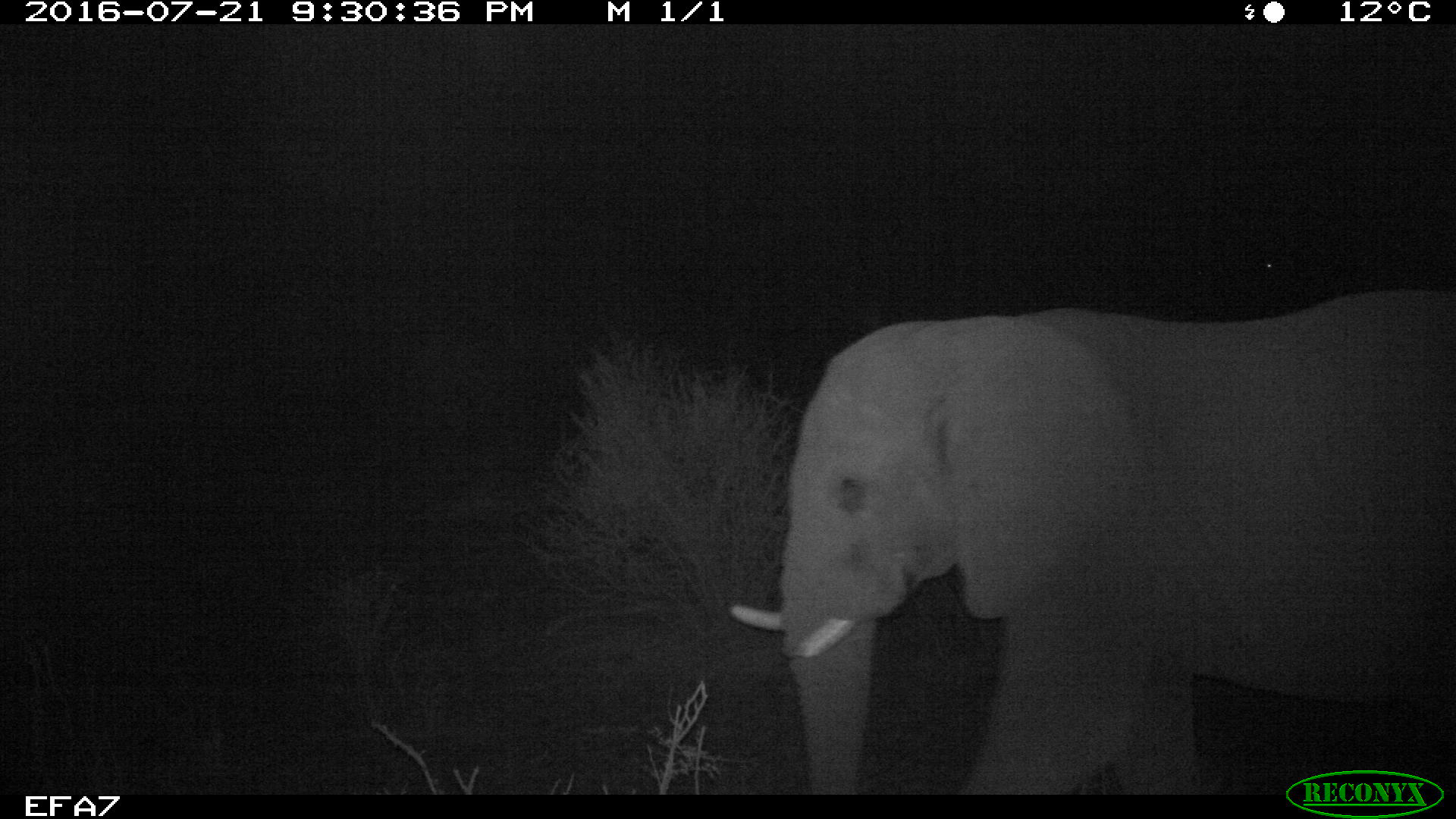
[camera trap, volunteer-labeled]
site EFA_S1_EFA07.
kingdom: Animalia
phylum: Chordata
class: Mammalia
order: Proboscidea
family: Elephantidae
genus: Loxodonta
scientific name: Loxodonta africana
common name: african bush elephant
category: elephant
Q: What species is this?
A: Elephant (african bush elephant) (Loxodonta africana).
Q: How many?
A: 1.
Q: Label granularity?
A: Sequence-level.